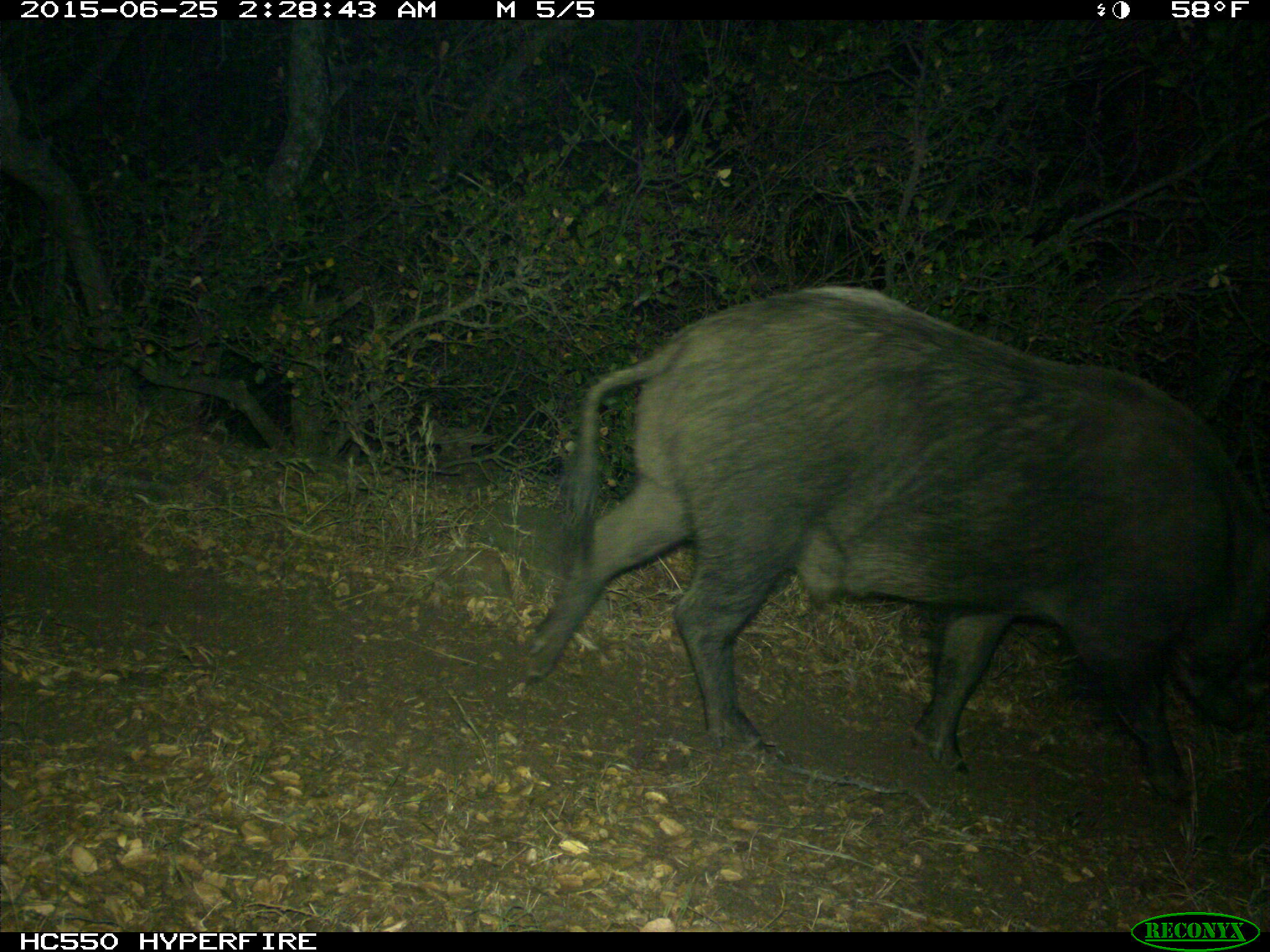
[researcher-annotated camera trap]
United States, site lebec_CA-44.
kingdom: Animalia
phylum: Chordata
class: Mammalia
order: Artiodactyla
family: Suidae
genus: Sus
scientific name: Sus scrofa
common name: wild boar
Sus scrofa (wild boar).